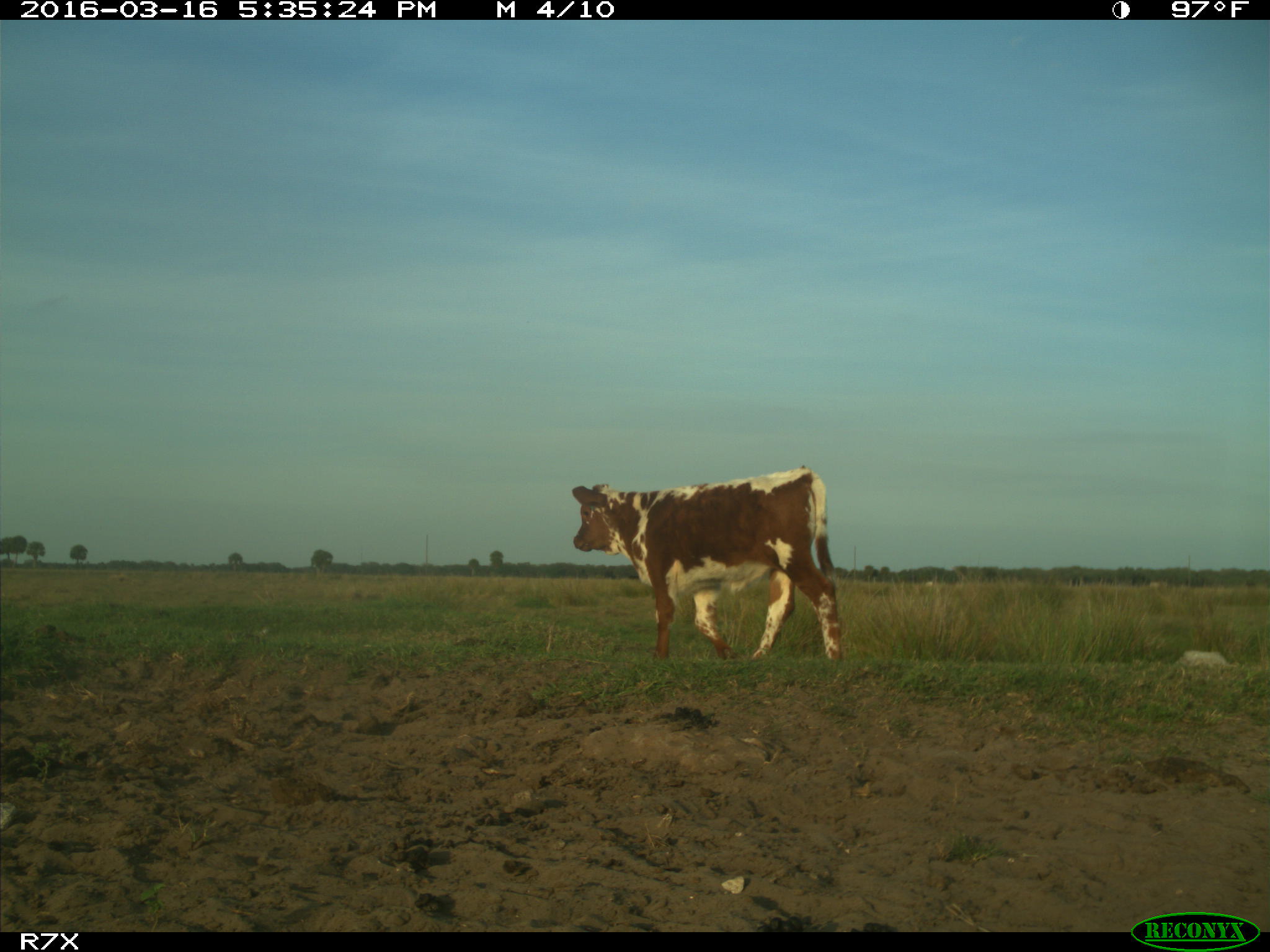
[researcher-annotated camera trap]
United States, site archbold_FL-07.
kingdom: Animalia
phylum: Chordata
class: Mammalia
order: Artiodactyla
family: Bovidae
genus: Bos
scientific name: Bos taurus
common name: domestic cow